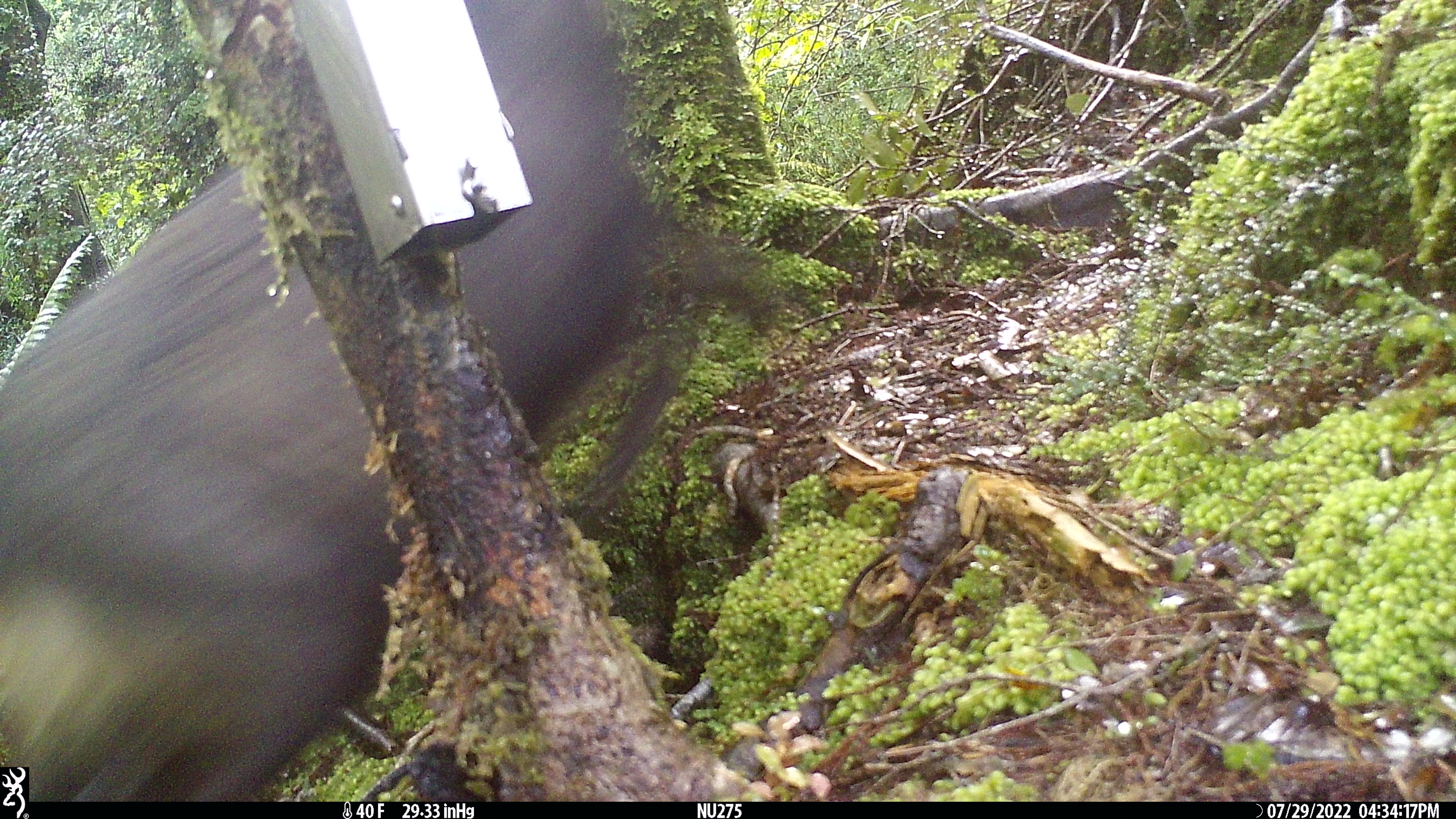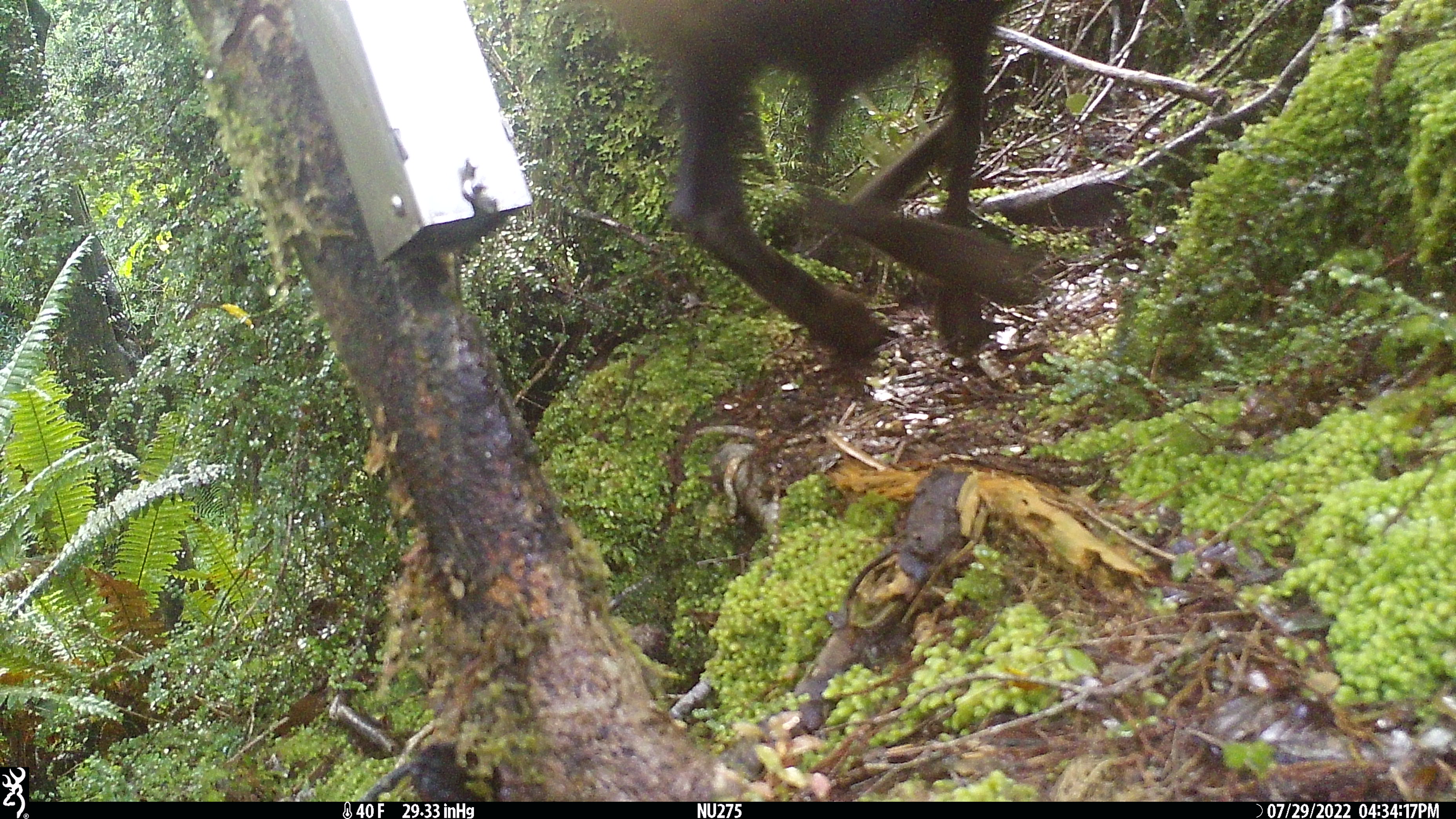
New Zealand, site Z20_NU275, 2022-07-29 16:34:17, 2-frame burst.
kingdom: Animalia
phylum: Chordata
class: Mammalia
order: Artiodactyla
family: Bovidae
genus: Rupicapra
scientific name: Rupicapra rupicapra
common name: alpine chamois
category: chamois